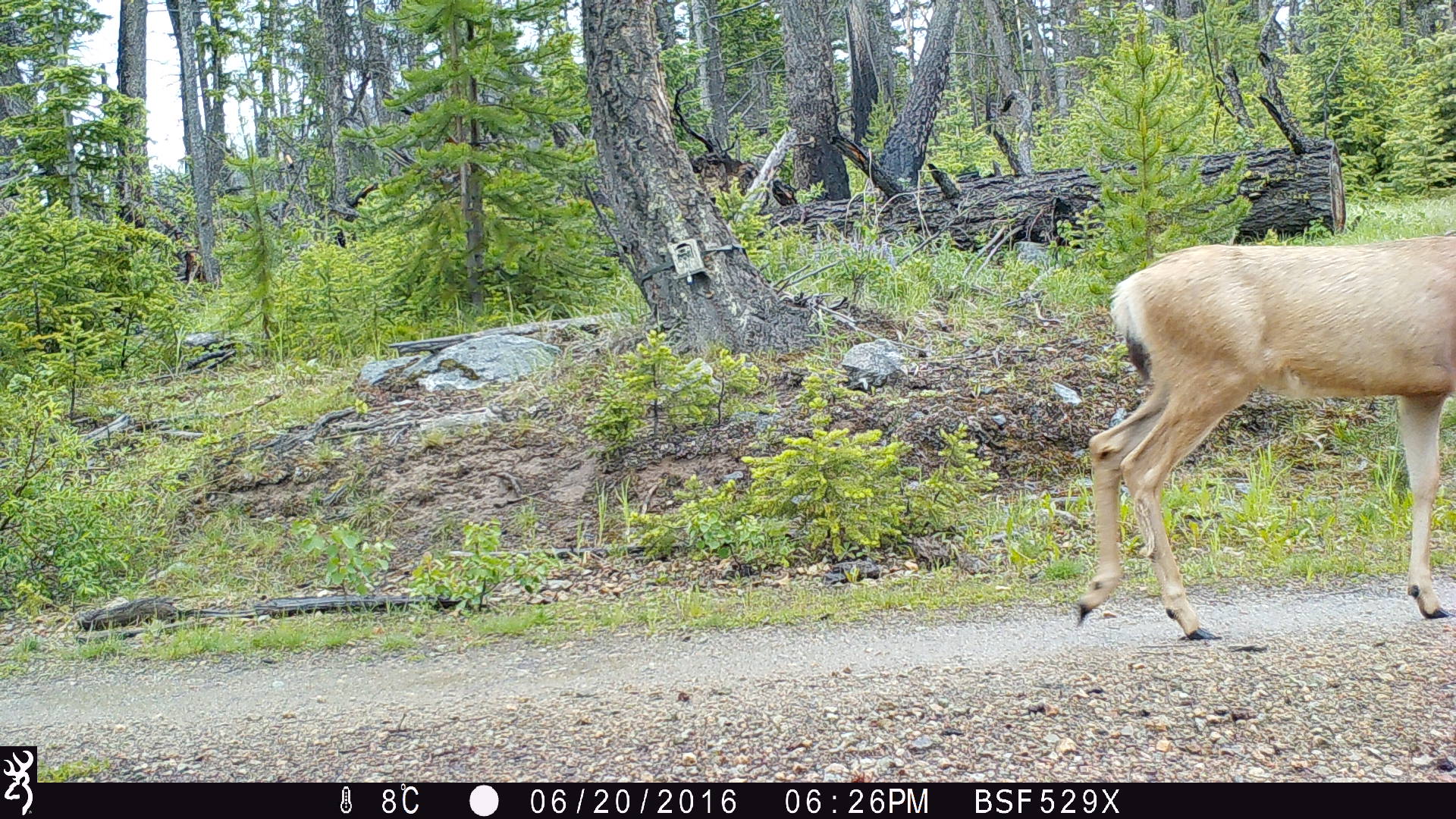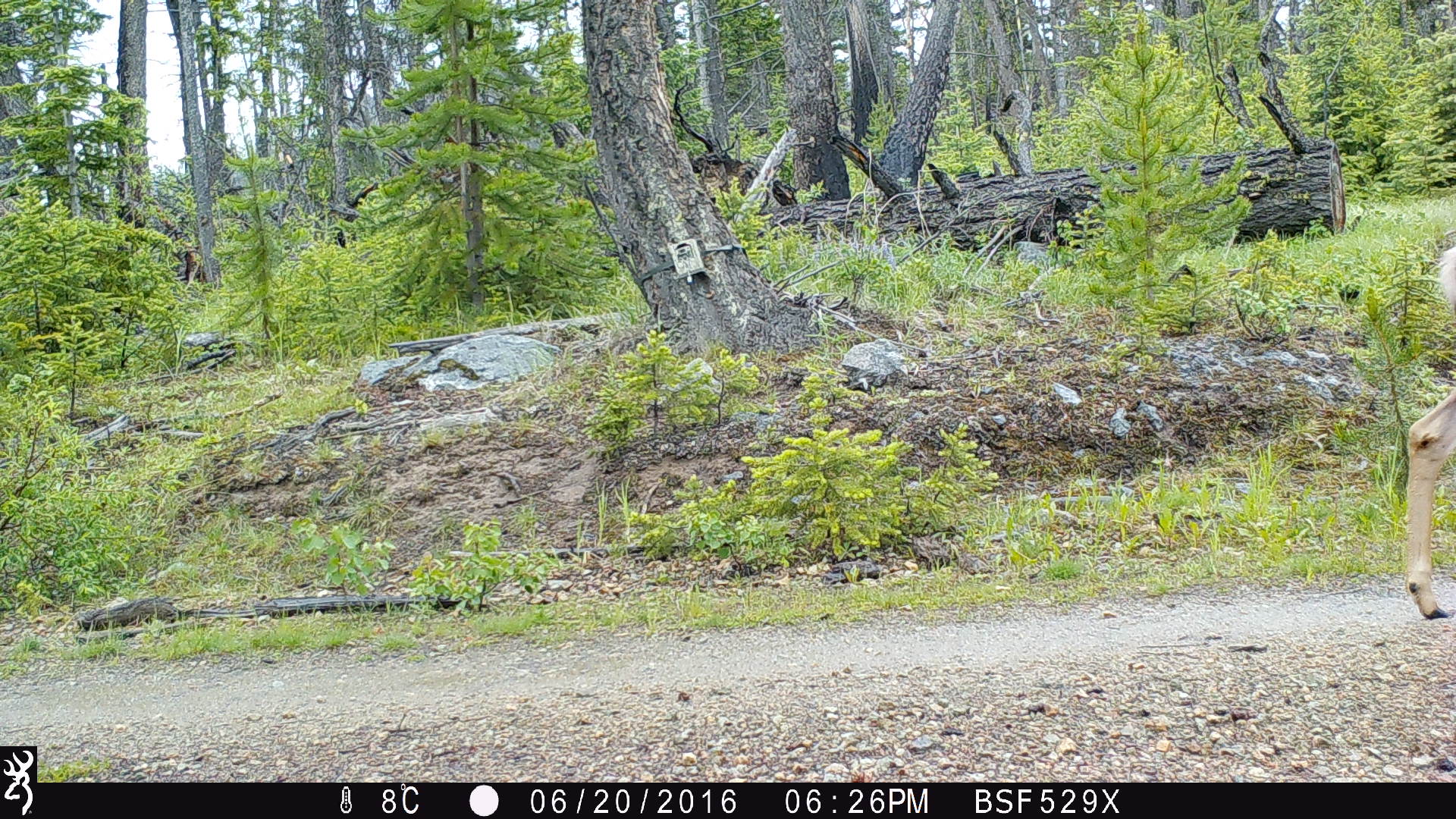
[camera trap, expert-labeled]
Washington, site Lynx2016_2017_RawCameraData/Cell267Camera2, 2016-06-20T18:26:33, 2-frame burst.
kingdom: Animalia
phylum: Chordata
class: Mammalia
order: Artiodactyla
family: Cervidae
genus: Odocoileus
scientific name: Odocoileus hemionus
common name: mule deer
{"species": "Odocoileus hemionus (mule deer)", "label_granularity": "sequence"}